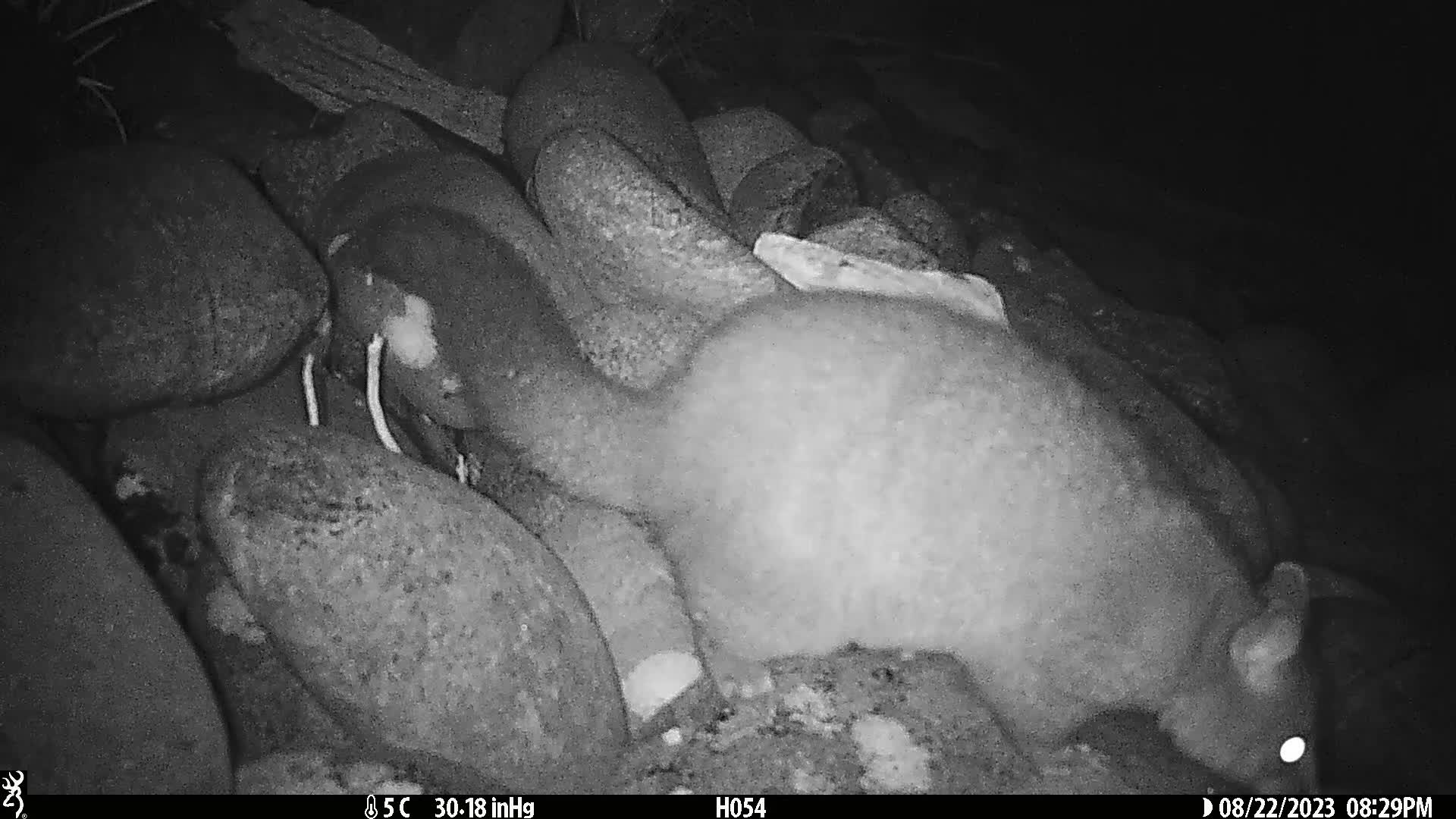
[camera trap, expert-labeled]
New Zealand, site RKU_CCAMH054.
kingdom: Animalia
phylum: Chordata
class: Mammalia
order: Diprotodontia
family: Phalangeridae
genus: Trichosurus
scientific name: Trichosurus vulpecula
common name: common brushtail possum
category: possum